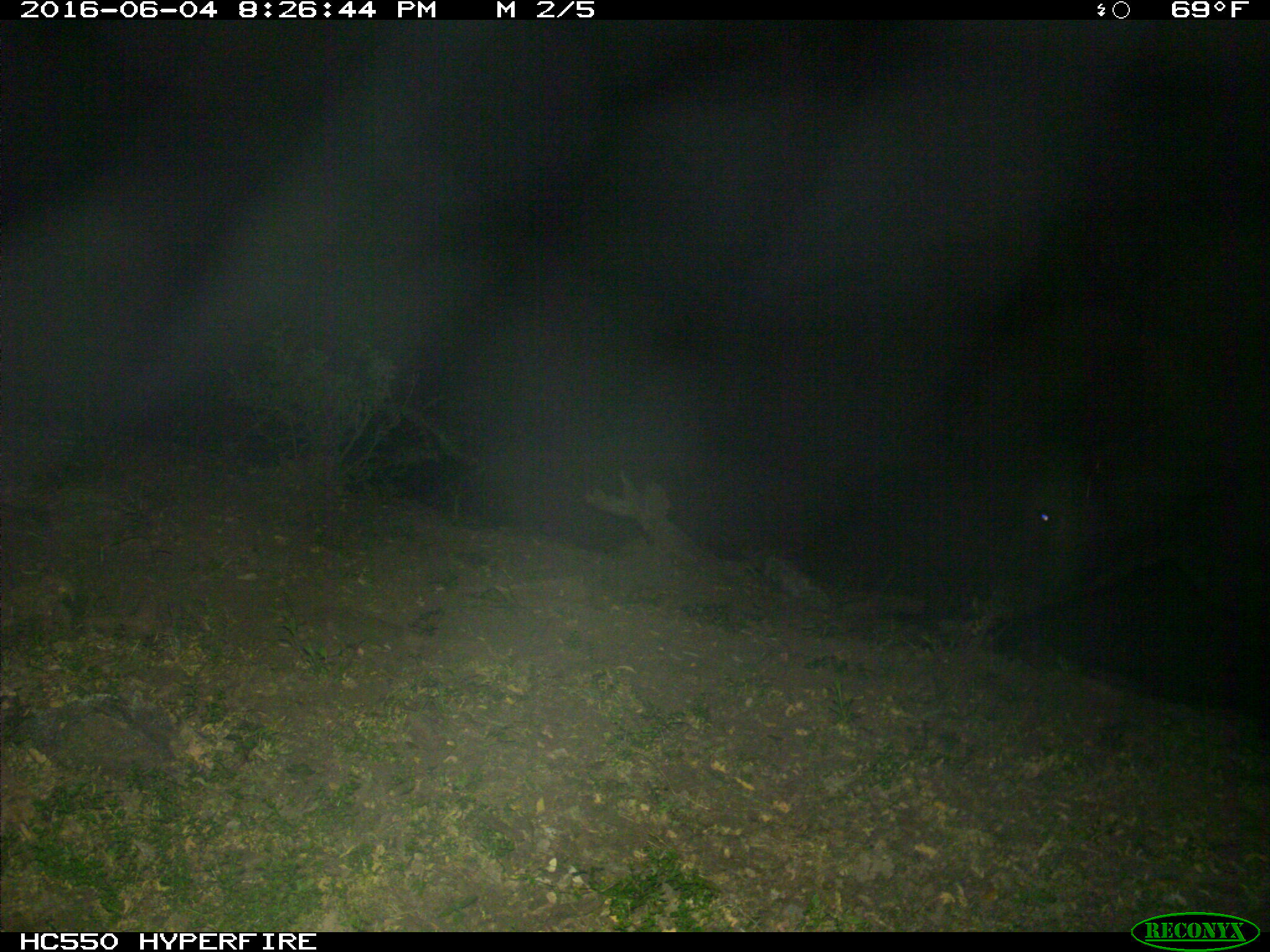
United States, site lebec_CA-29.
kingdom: Animalia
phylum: Chordata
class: Mammalia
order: Artiodactyla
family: Bovidae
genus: Bos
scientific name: Bos taurus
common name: domestic cow